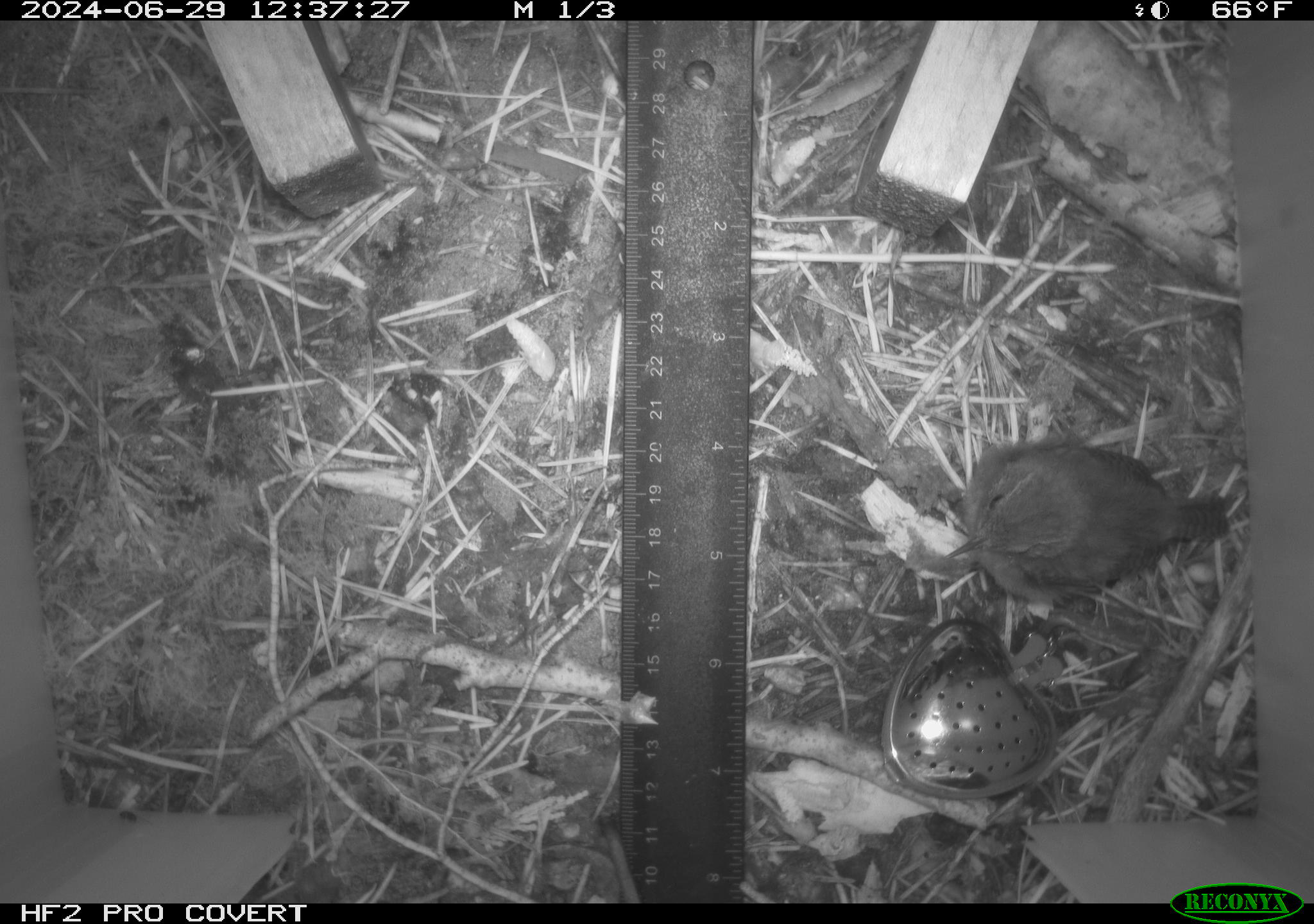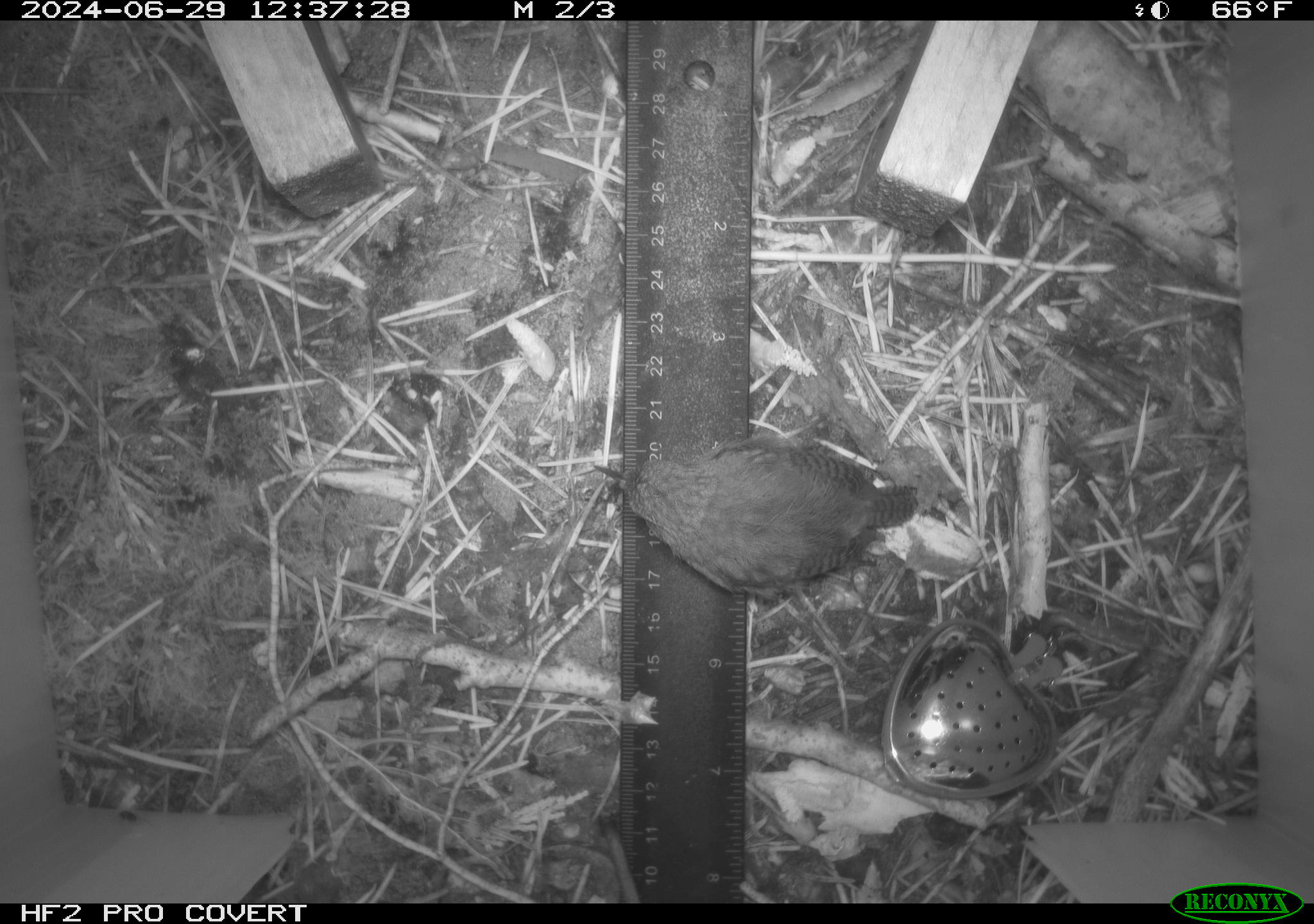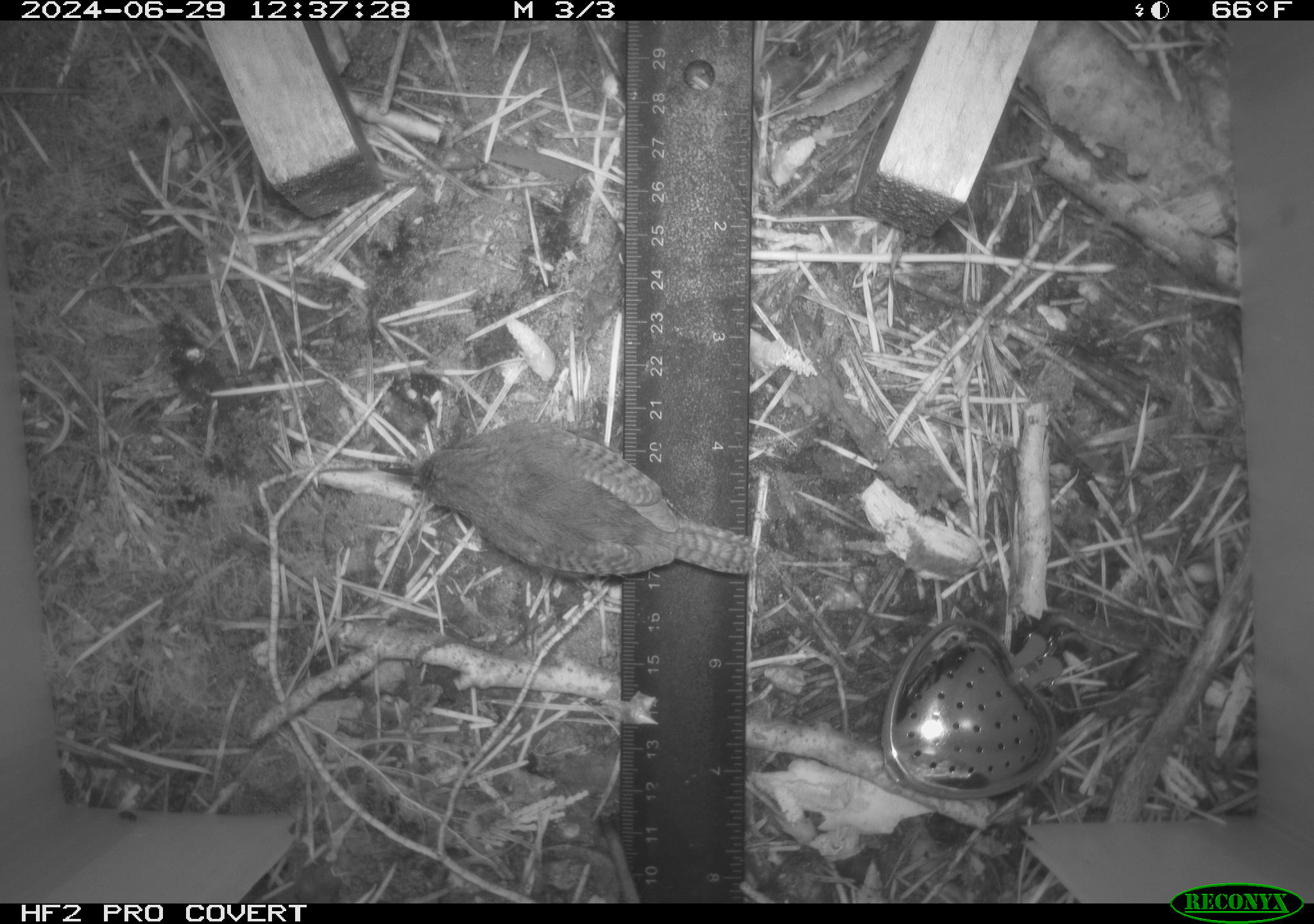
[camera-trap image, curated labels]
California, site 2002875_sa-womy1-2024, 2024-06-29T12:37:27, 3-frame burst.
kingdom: Animalia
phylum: Chordata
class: Aves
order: Passeriformes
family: Troglodytidae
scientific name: Troglodytidae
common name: wren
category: troglodytidae family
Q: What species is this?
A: Troglodytidae family (wren) (Troglodytidae).